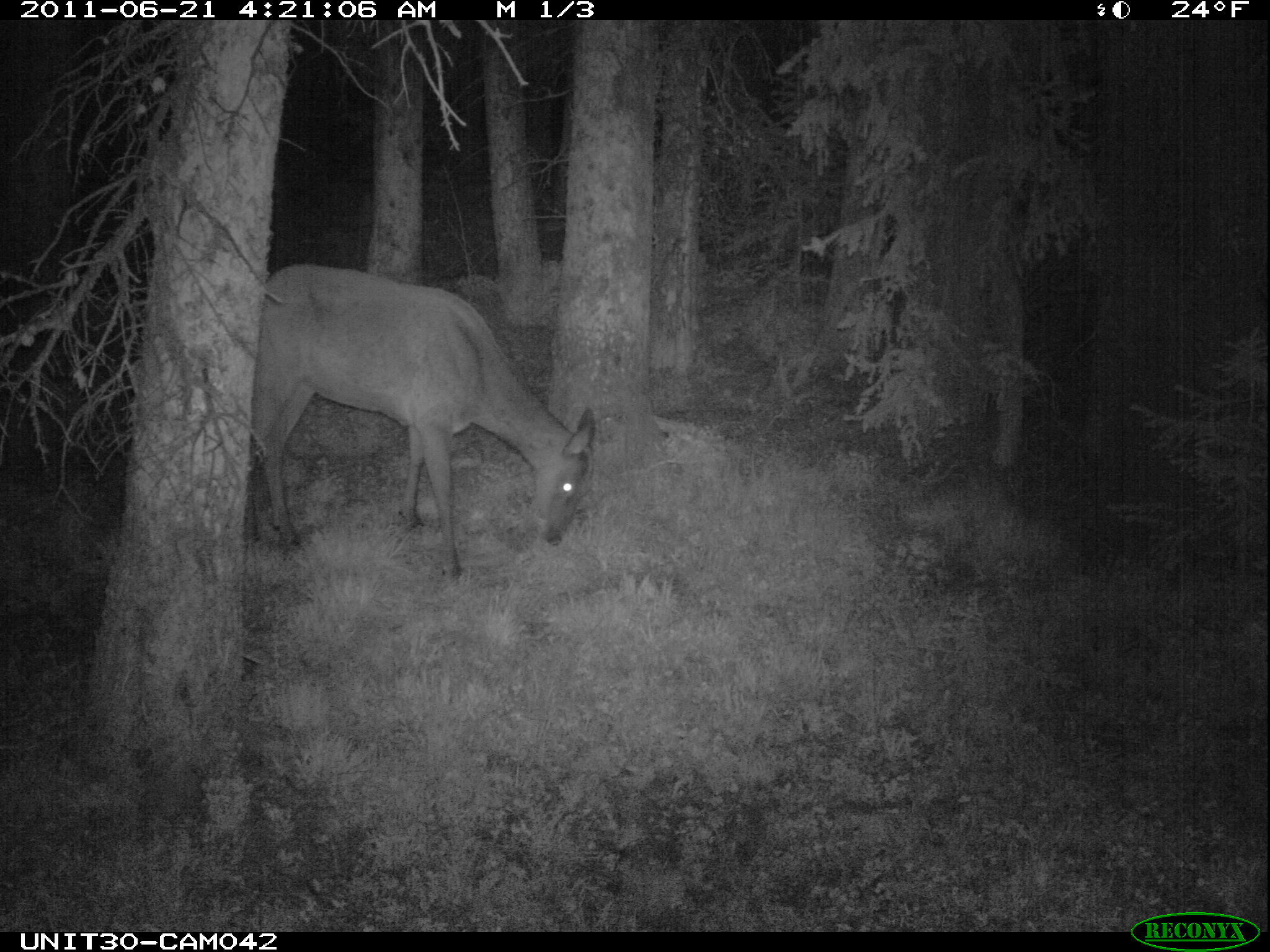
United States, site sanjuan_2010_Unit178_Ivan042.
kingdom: Animalia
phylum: Chordata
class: Mammalia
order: Artiodactyla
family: Cervidae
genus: Cervus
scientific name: Cervus elaphus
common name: red deer